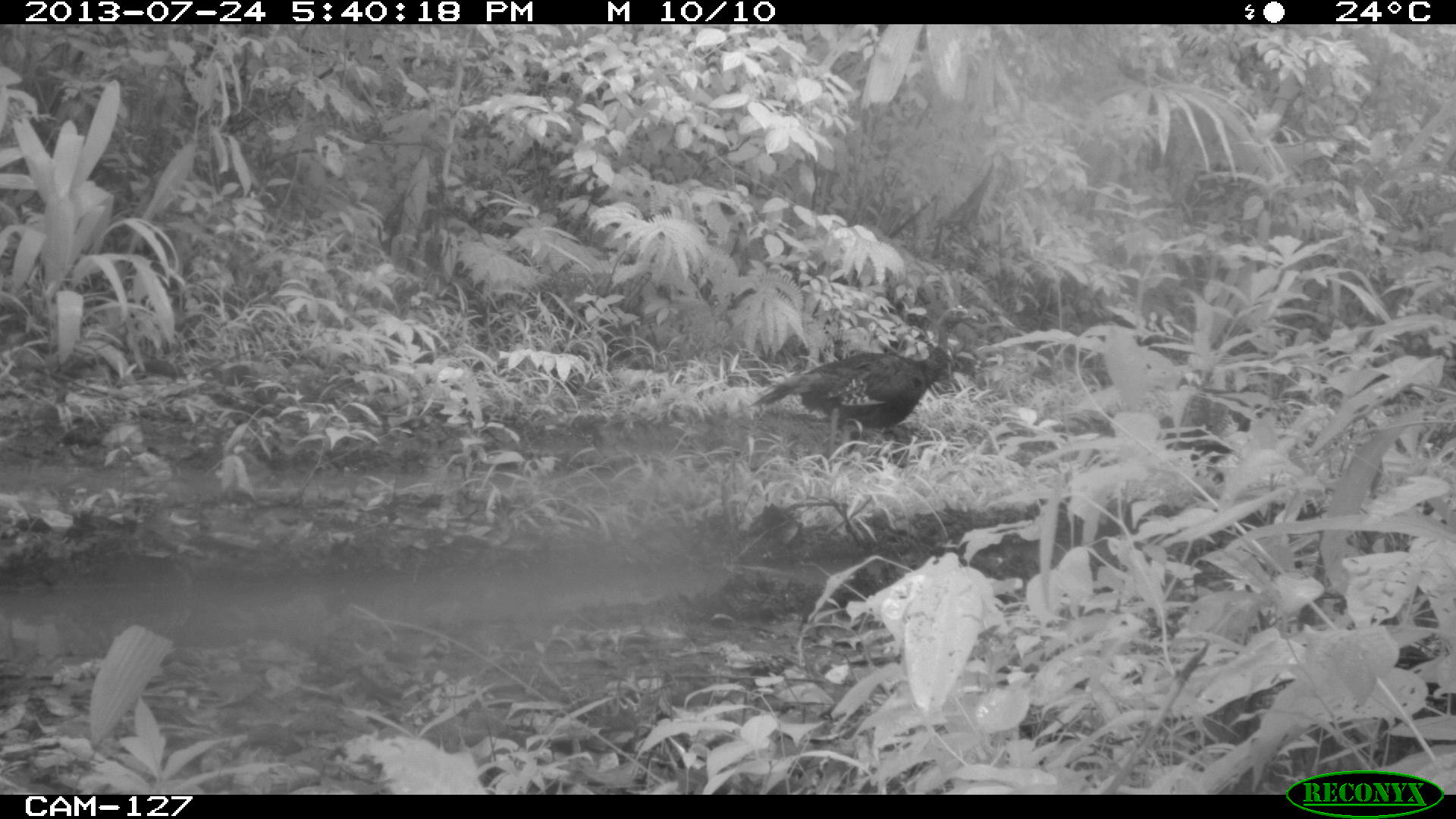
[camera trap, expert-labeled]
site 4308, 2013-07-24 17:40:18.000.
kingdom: Animalia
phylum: Chordata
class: Aves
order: Galliformes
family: Phasianidae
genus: Meleagris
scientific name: Meleagris ocellata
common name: ocellated turkey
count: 3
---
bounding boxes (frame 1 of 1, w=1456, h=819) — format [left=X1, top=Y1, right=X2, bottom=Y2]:
meleagris ocellata: [left=748, top=303, right=977, bottom=459]